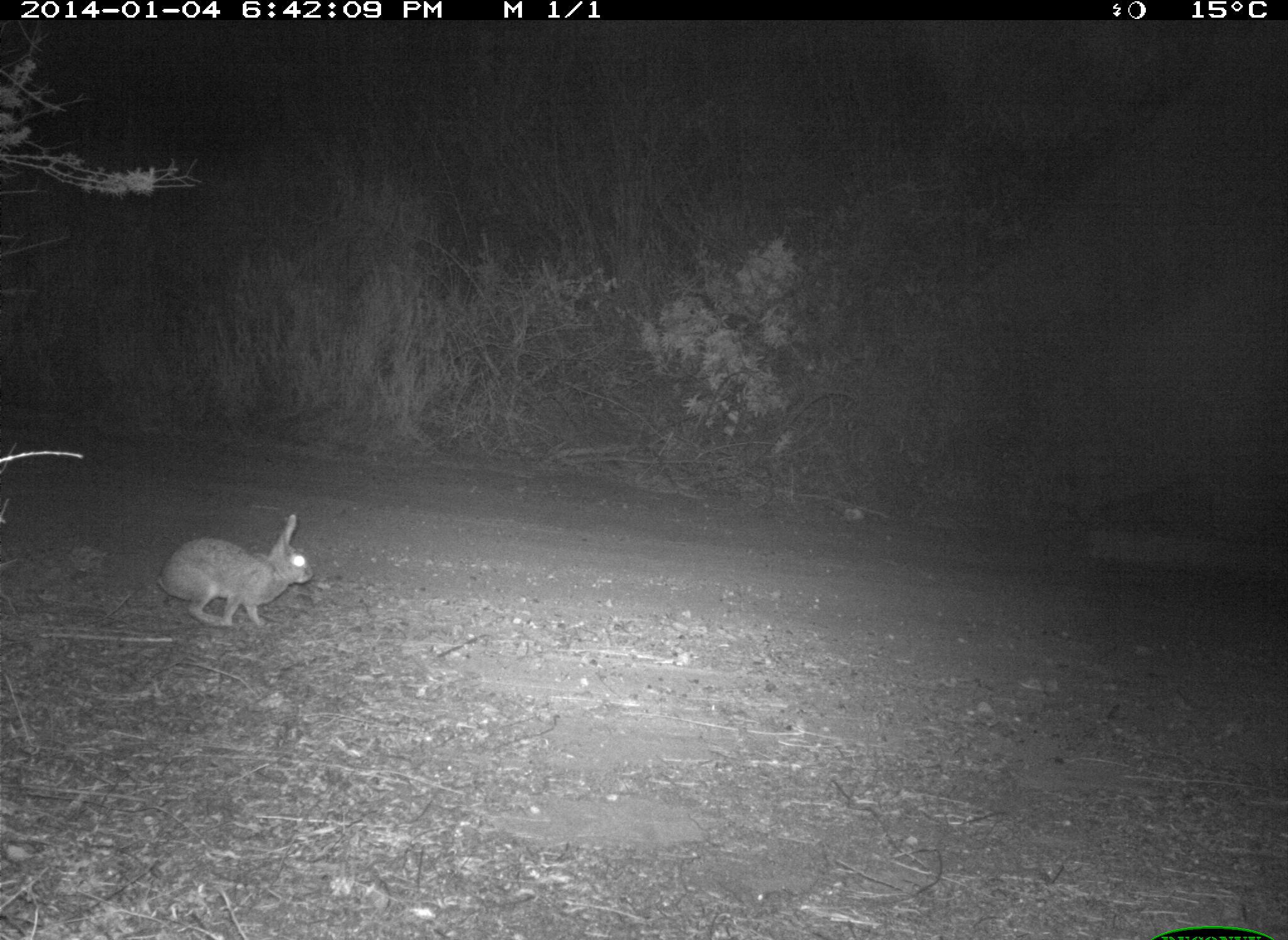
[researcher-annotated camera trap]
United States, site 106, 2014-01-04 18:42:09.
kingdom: Animalia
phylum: Chordata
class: Mammalia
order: Lagomorpha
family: Leporidae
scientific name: Leporidae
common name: rabbits and hares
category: rabbit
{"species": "rabbit (rabbits and hares) (Leporidae)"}